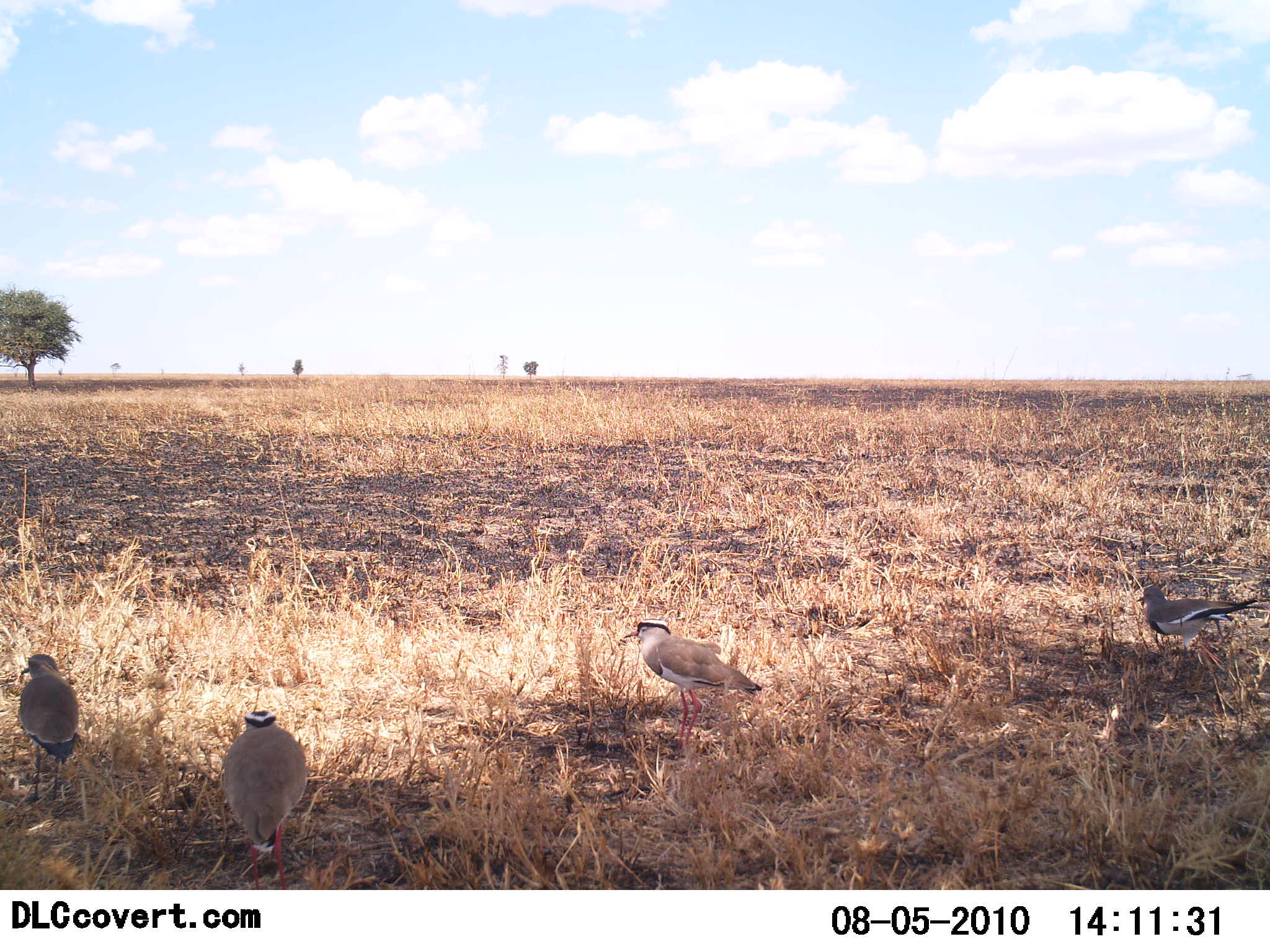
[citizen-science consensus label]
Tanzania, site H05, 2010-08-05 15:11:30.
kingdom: Animalia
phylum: Chordata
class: Aves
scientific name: Aves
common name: bird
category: otherbird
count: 4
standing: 87%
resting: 13%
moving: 7%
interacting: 0%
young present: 0%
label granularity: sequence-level